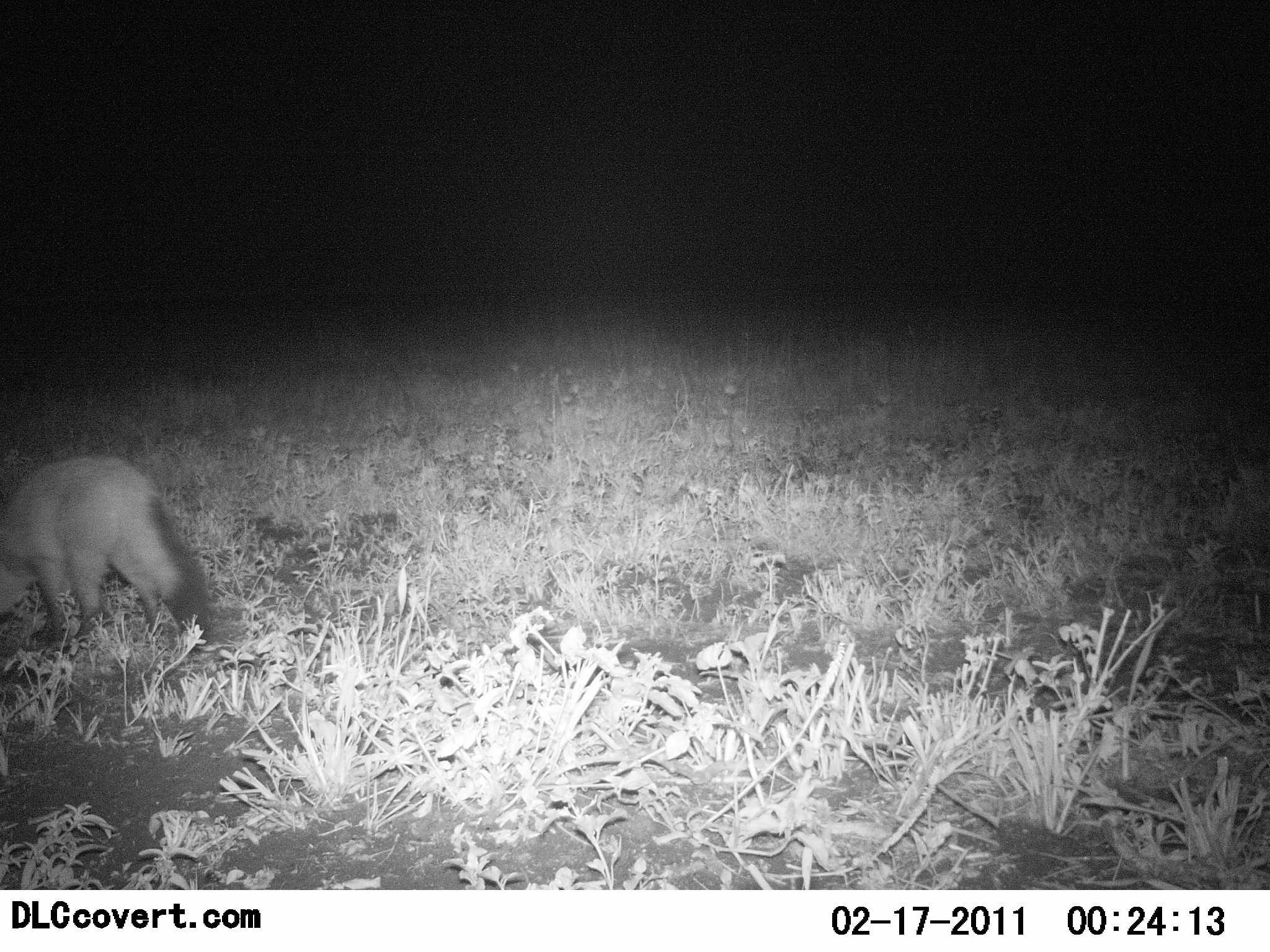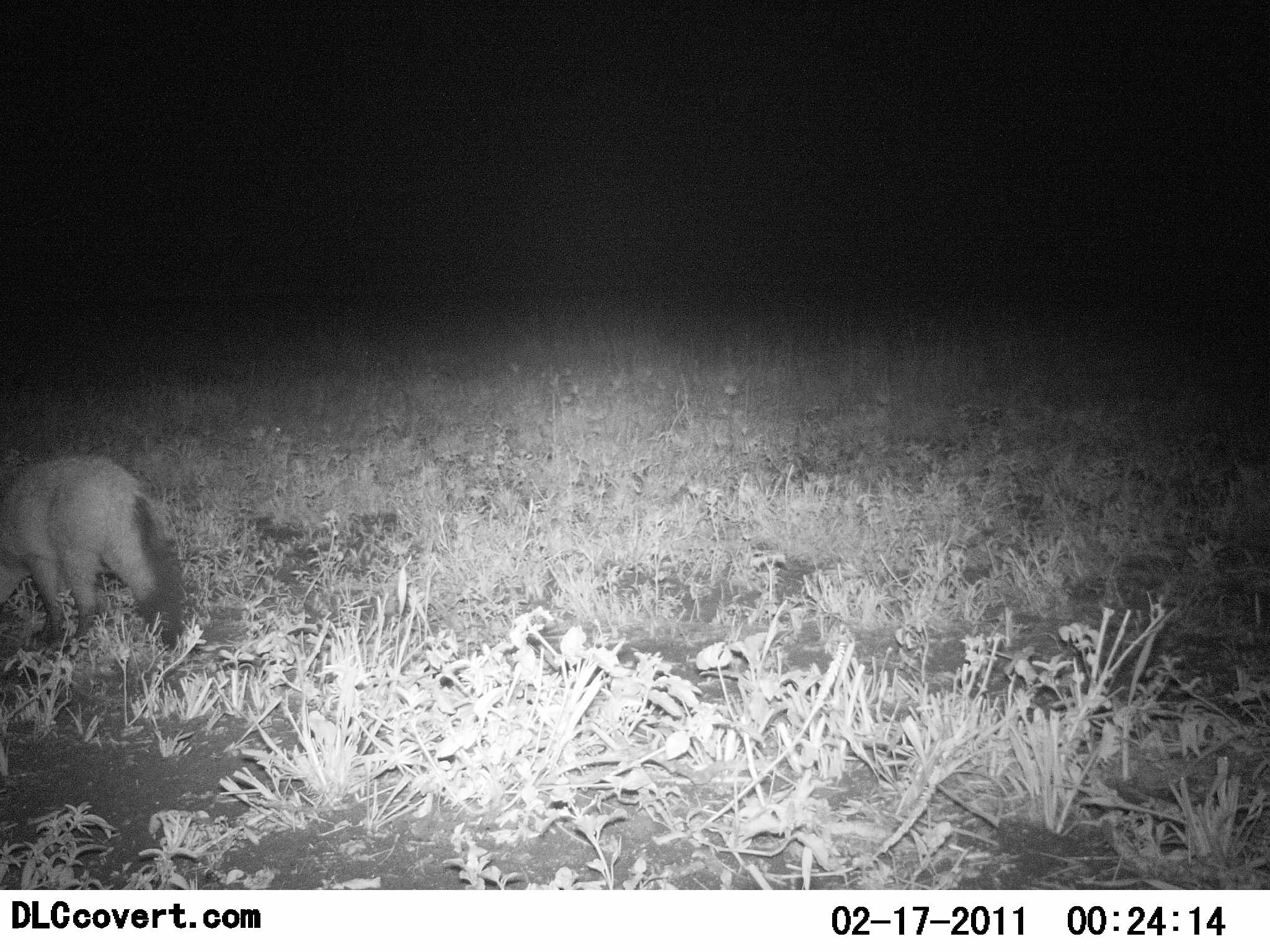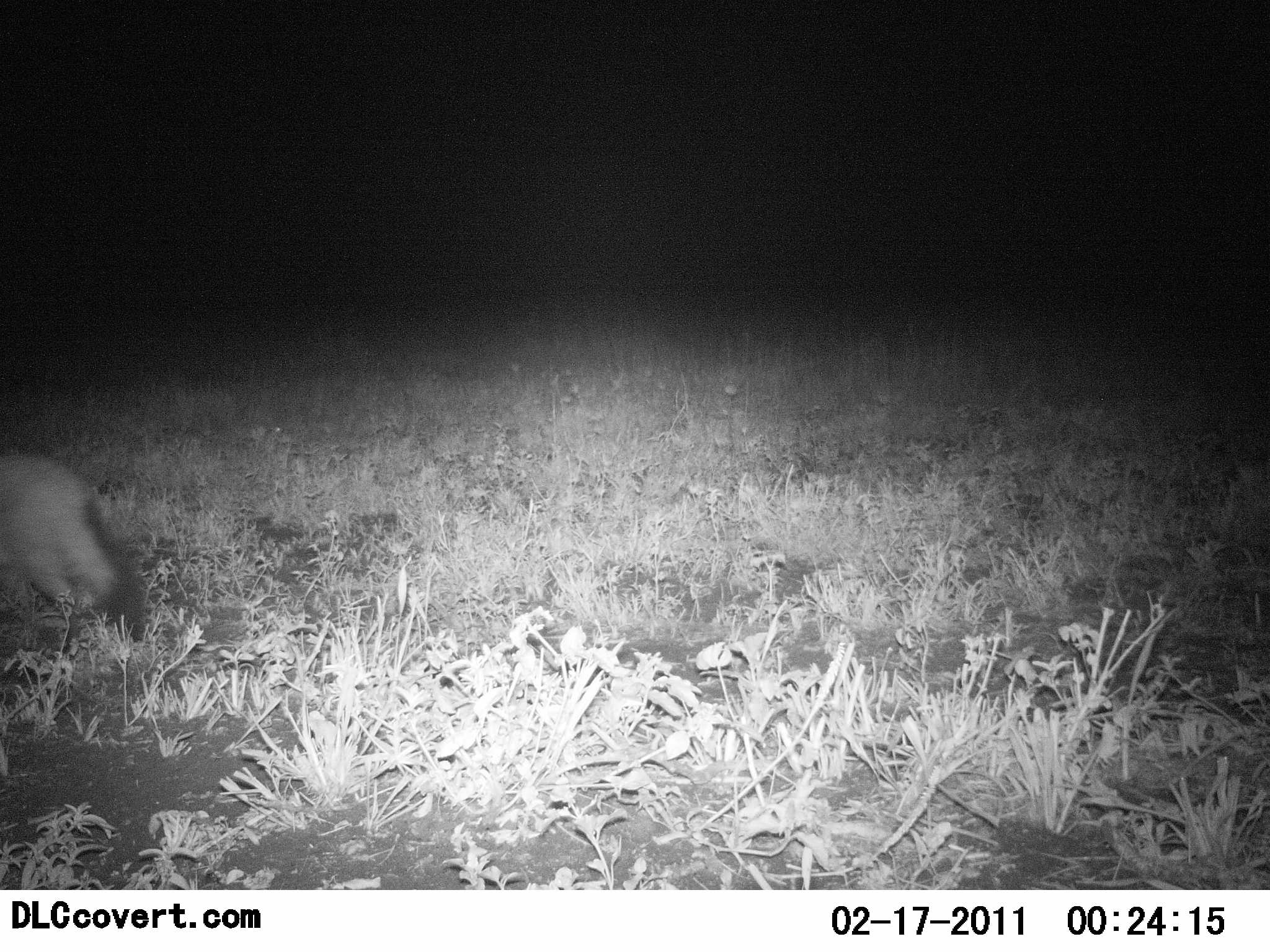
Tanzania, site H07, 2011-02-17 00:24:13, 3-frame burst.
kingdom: Animalia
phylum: Chordata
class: Mammalia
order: Carnivora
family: Canidae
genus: Otocyon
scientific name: Otocyon megalotis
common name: bat-eared fox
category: batearedfox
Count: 1.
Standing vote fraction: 25%.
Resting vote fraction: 0%.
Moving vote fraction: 75%.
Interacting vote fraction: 0%.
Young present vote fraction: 0%.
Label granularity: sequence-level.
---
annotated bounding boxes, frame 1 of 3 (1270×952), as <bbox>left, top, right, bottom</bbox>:
animal: <bbox>0, 456, 214, 651</bbox>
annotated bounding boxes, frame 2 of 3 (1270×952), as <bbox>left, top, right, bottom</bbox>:
animal: <bbox>0, 455, 184, 647</bbox>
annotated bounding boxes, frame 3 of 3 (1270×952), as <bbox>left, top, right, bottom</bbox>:
animal: <bbox>0, 455, 148, 641</bbox>